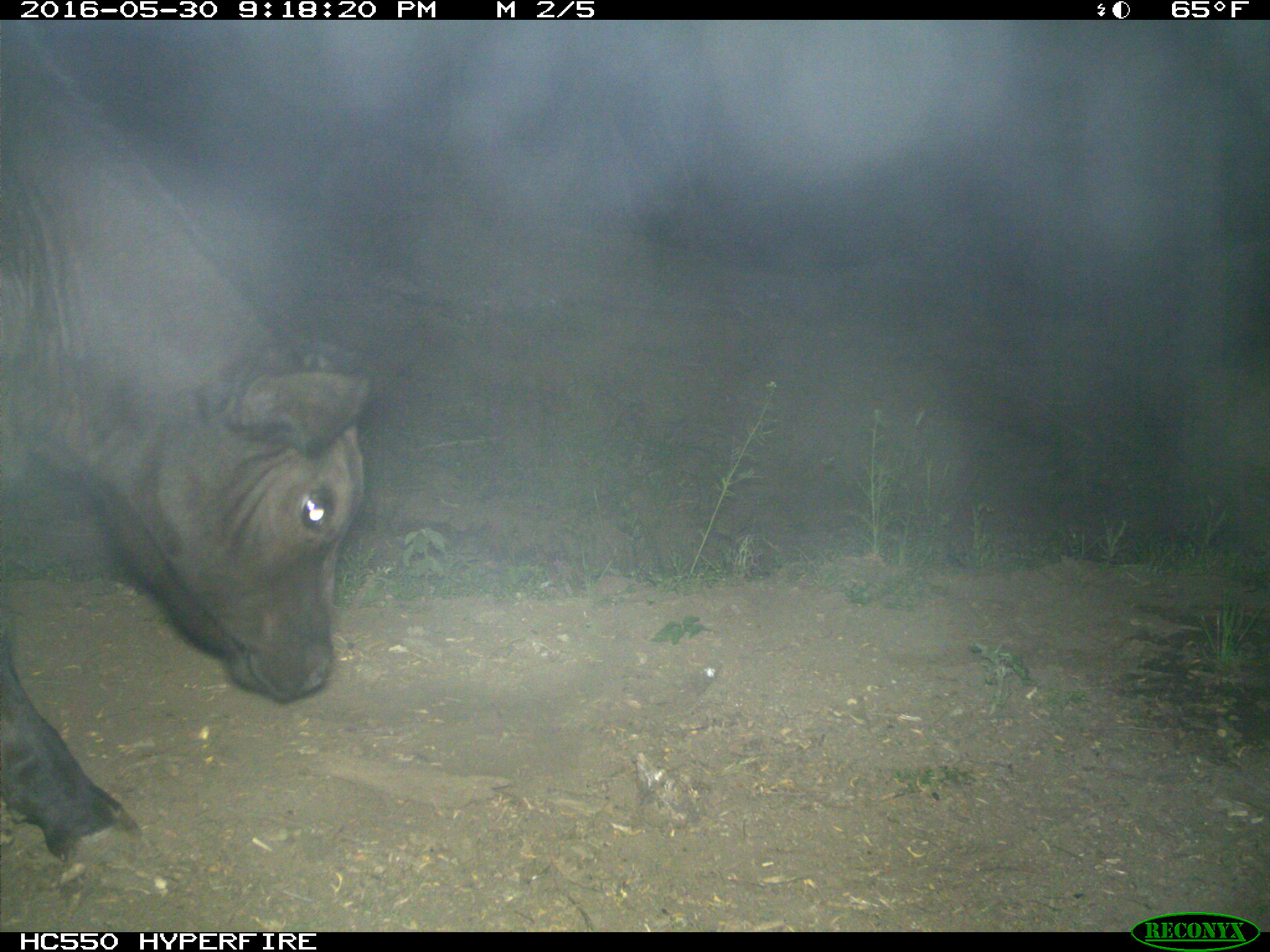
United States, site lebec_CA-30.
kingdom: Animalia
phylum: Chordata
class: Mammalia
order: Artiodactyla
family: Bovidae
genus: Bos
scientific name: Bos taurus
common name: domestic cow